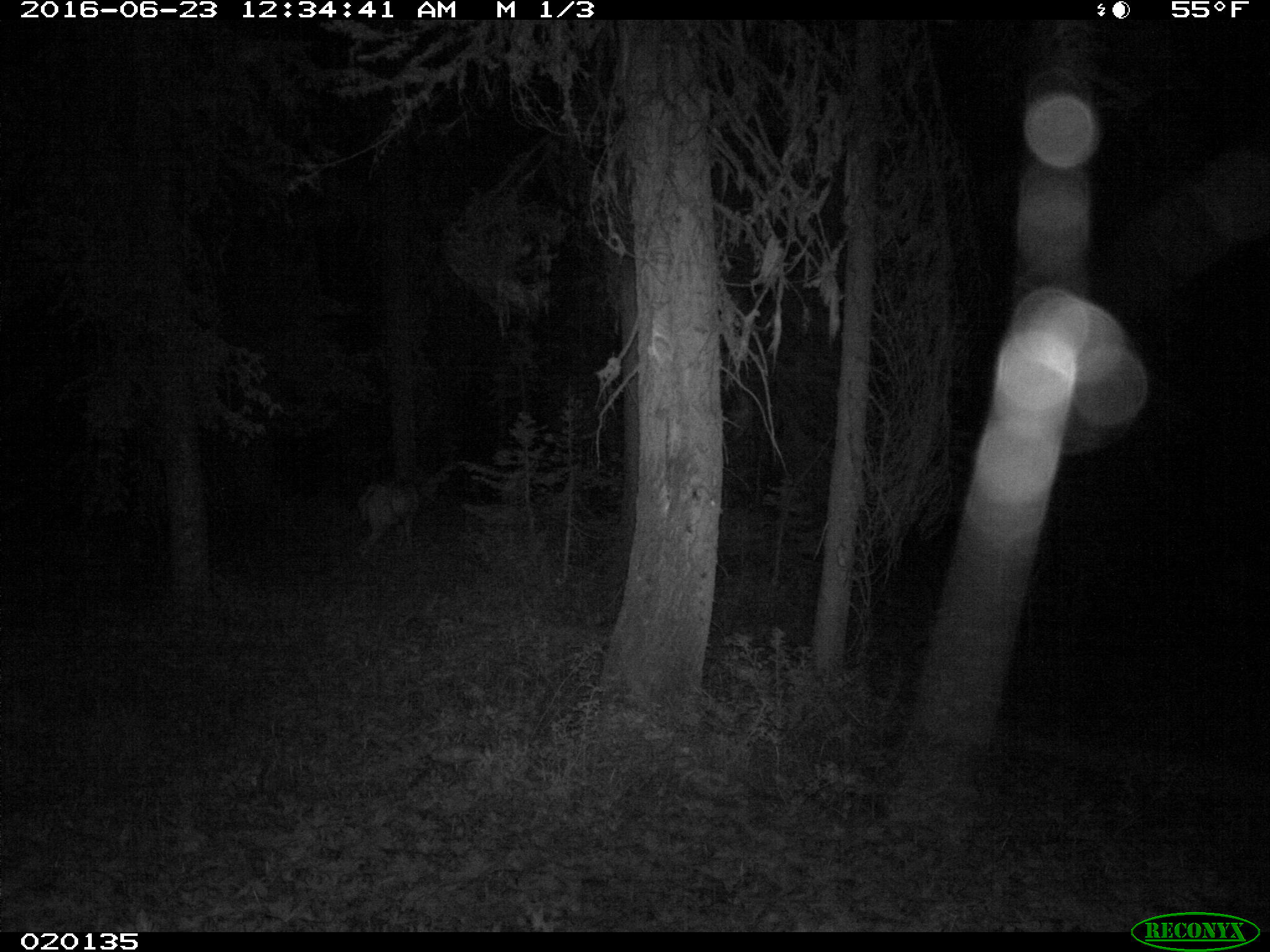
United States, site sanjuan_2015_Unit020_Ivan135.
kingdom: Animalia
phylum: Chordata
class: Mammalia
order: Artiodactyla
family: Cervidae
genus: Odocoileus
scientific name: Odocoileus hemionus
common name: mule deer